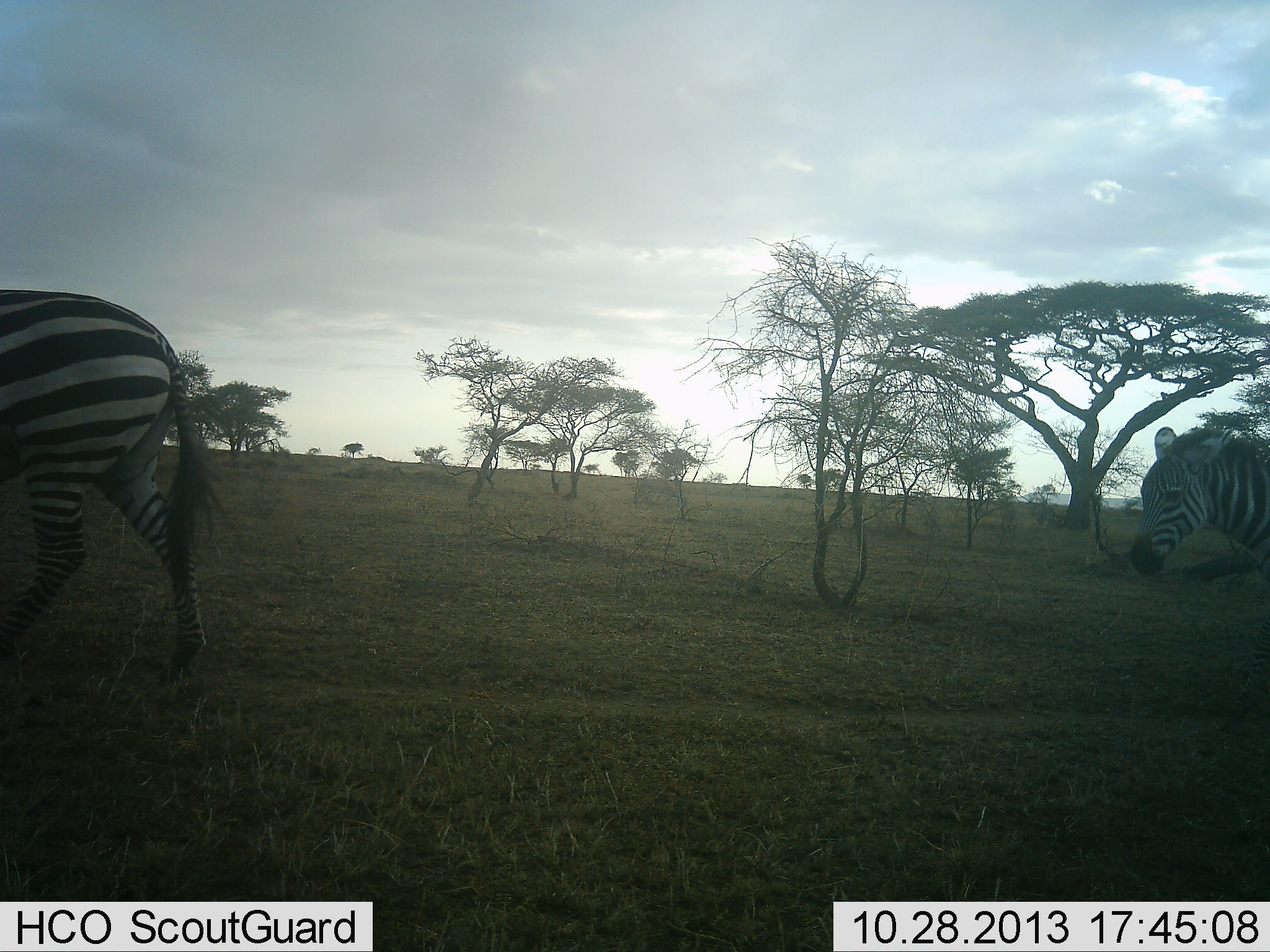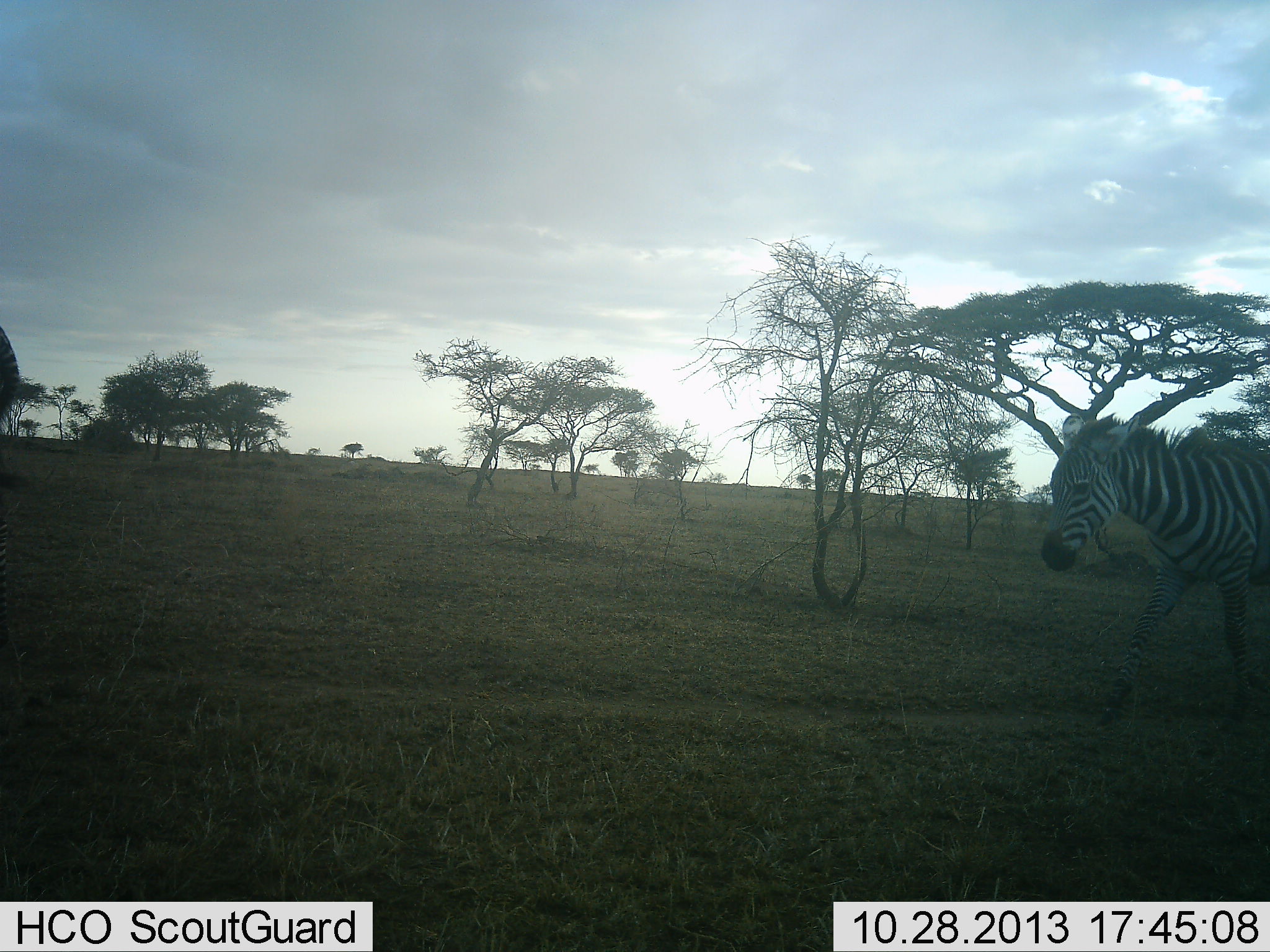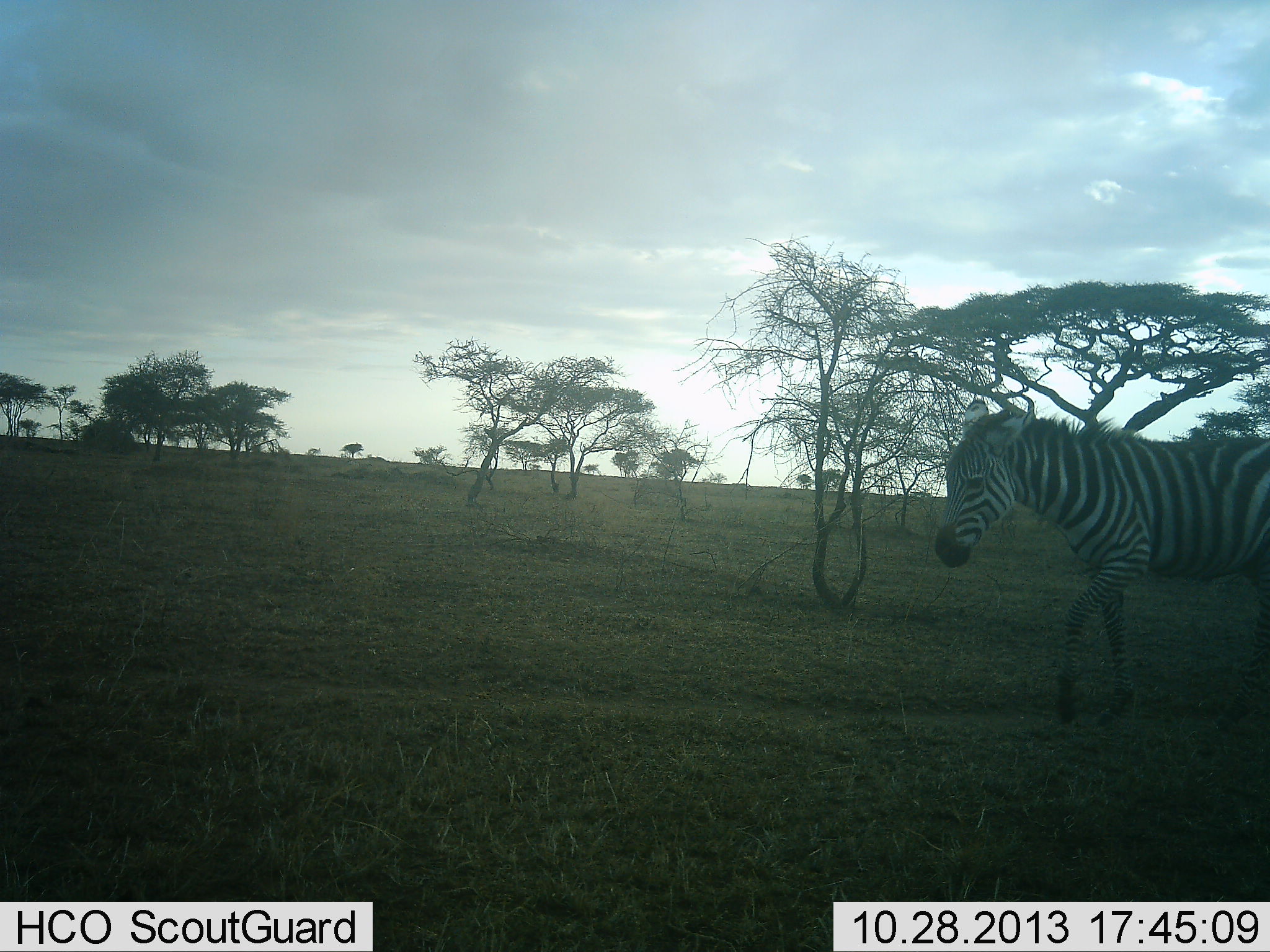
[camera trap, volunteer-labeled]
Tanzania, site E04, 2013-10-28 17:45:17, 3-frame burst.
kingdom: Animalia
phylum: Chordata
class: Mammalia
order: Perissodactyla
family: Equidae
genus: Equus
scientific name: Equus quagga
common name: plains zebra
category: zebra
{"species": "zebra (plains zebra) (Equus quagga)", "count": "2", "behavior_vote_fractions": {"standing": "10%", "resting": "0%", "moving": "100%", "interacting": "0%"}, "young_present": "20%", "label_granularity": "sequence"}